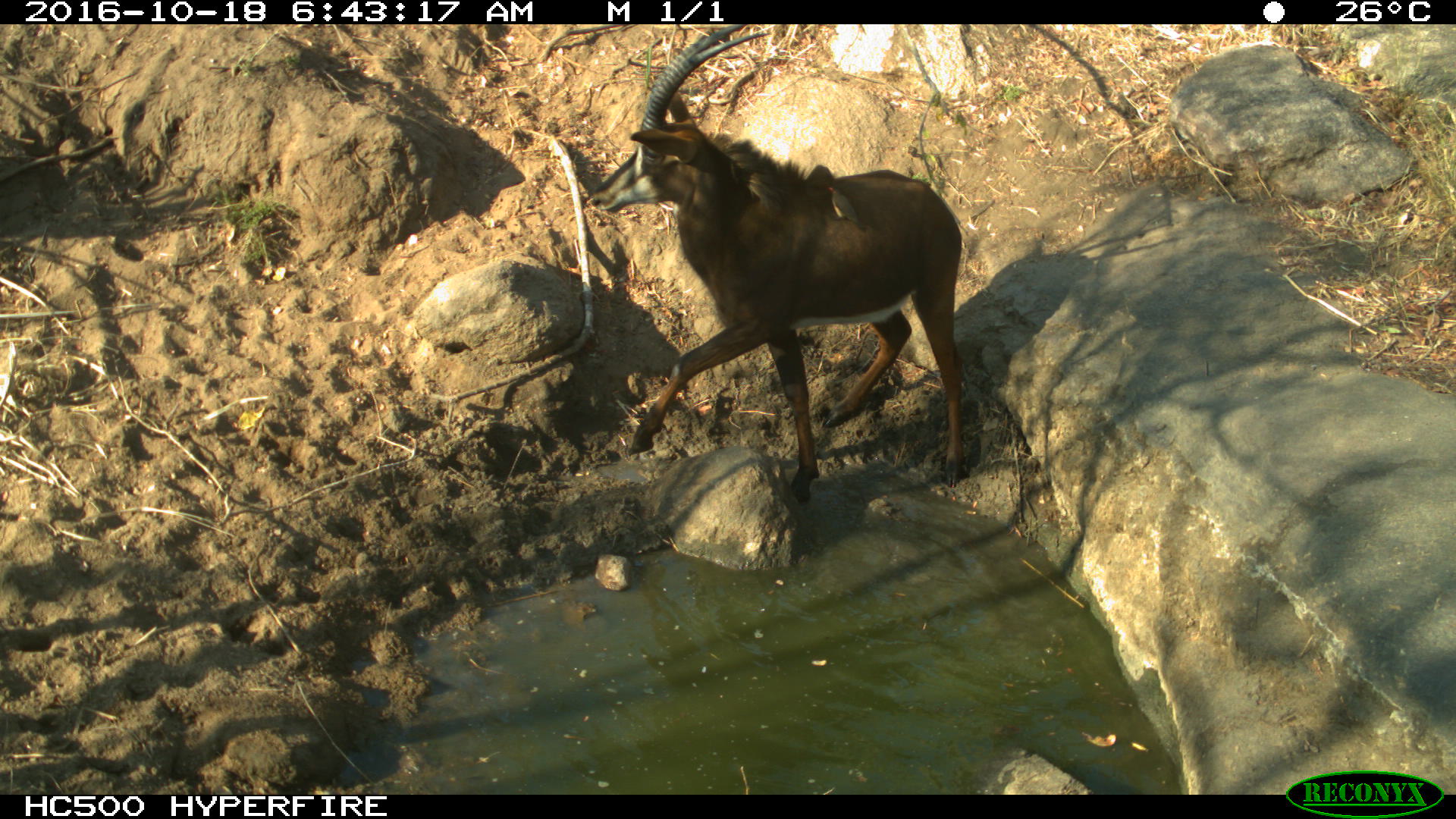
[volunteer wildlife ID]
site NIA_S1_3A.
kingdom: Animalia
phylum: Chordata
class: Mammalia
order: Artiodactyla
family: Bovidae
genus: Hippotragus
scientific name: Hippotragus niger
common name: sable antelope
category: sable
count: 1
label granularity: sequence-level